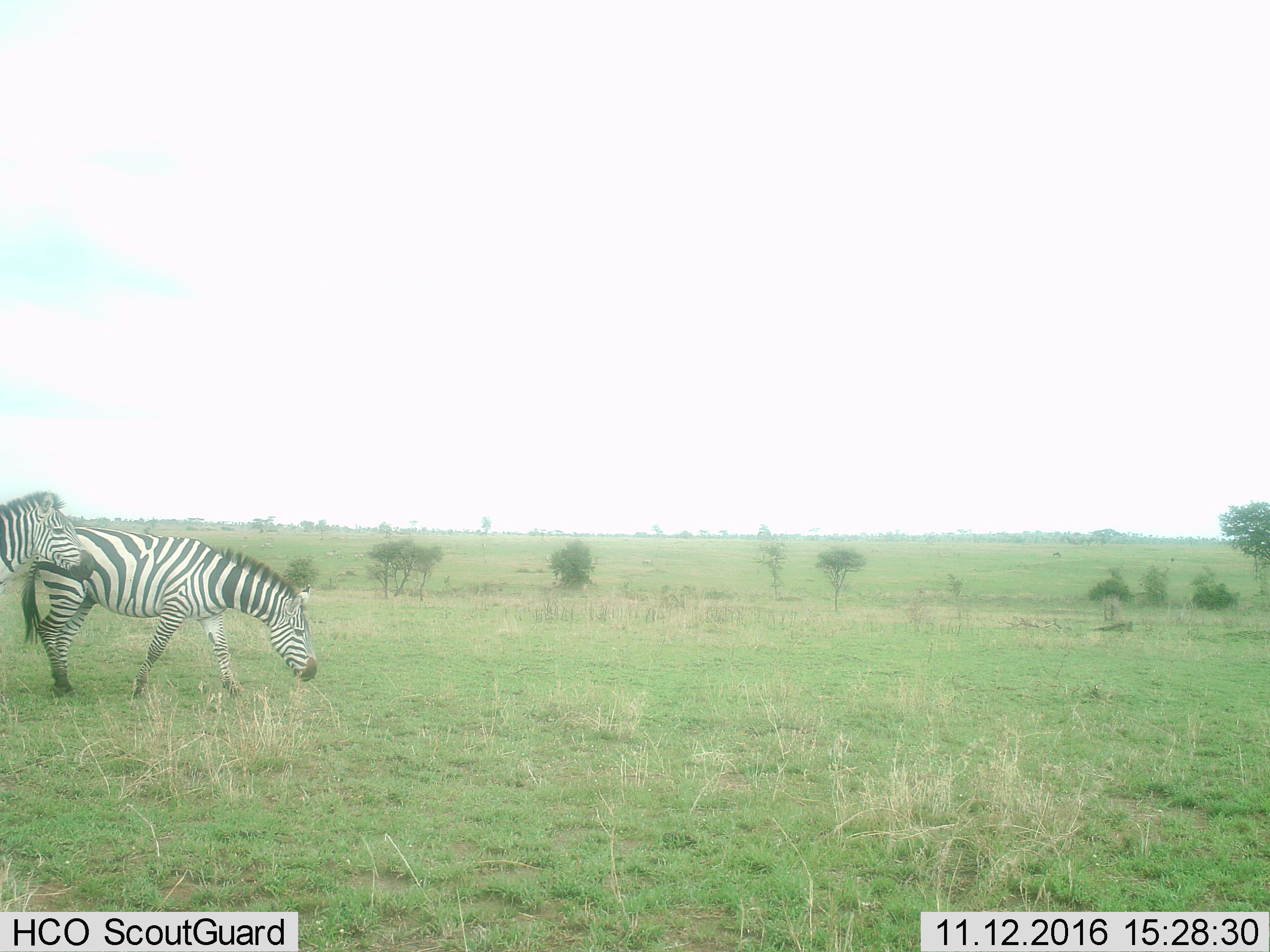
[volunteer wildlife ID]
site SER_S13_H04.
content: unidentified animal